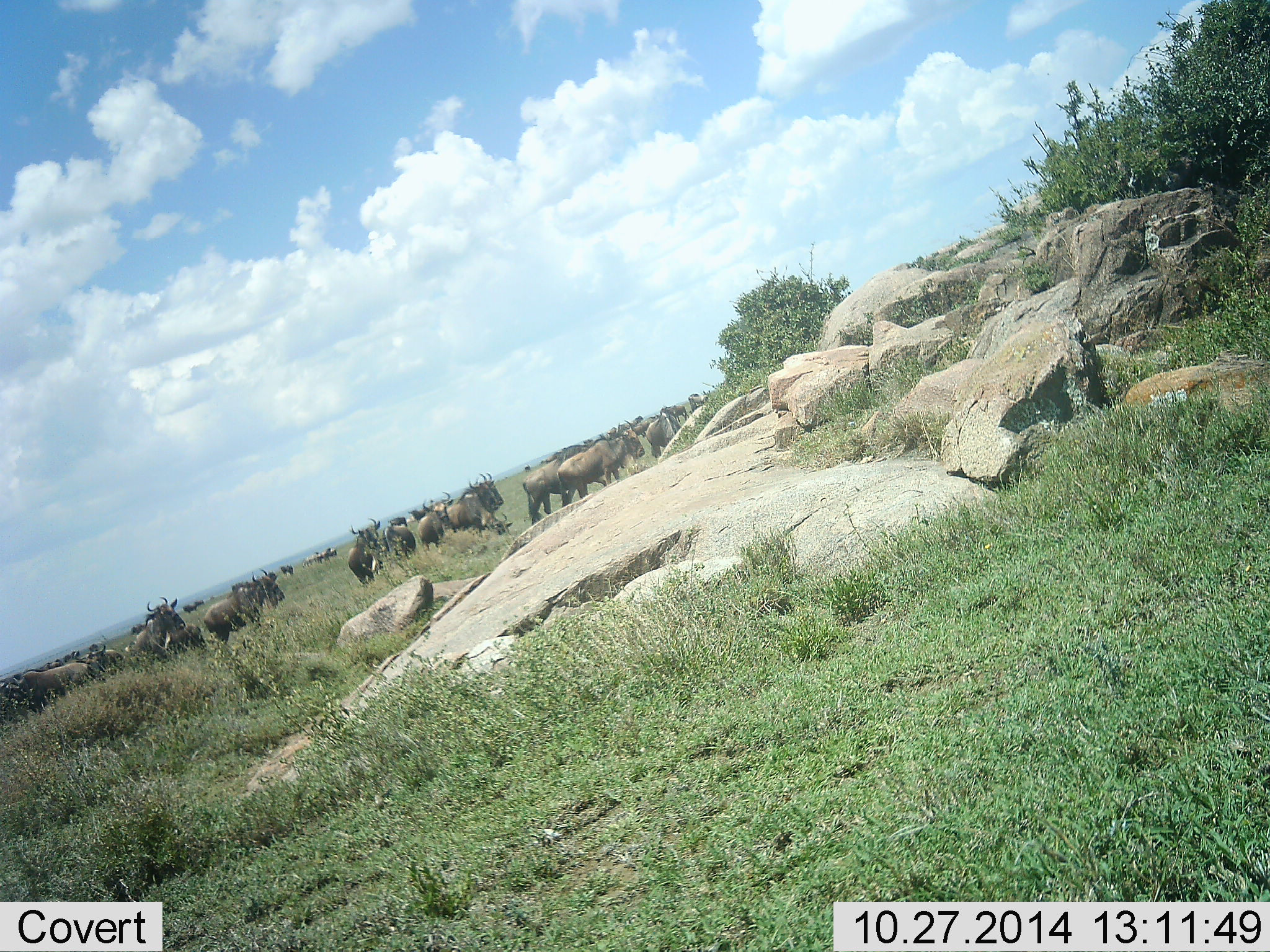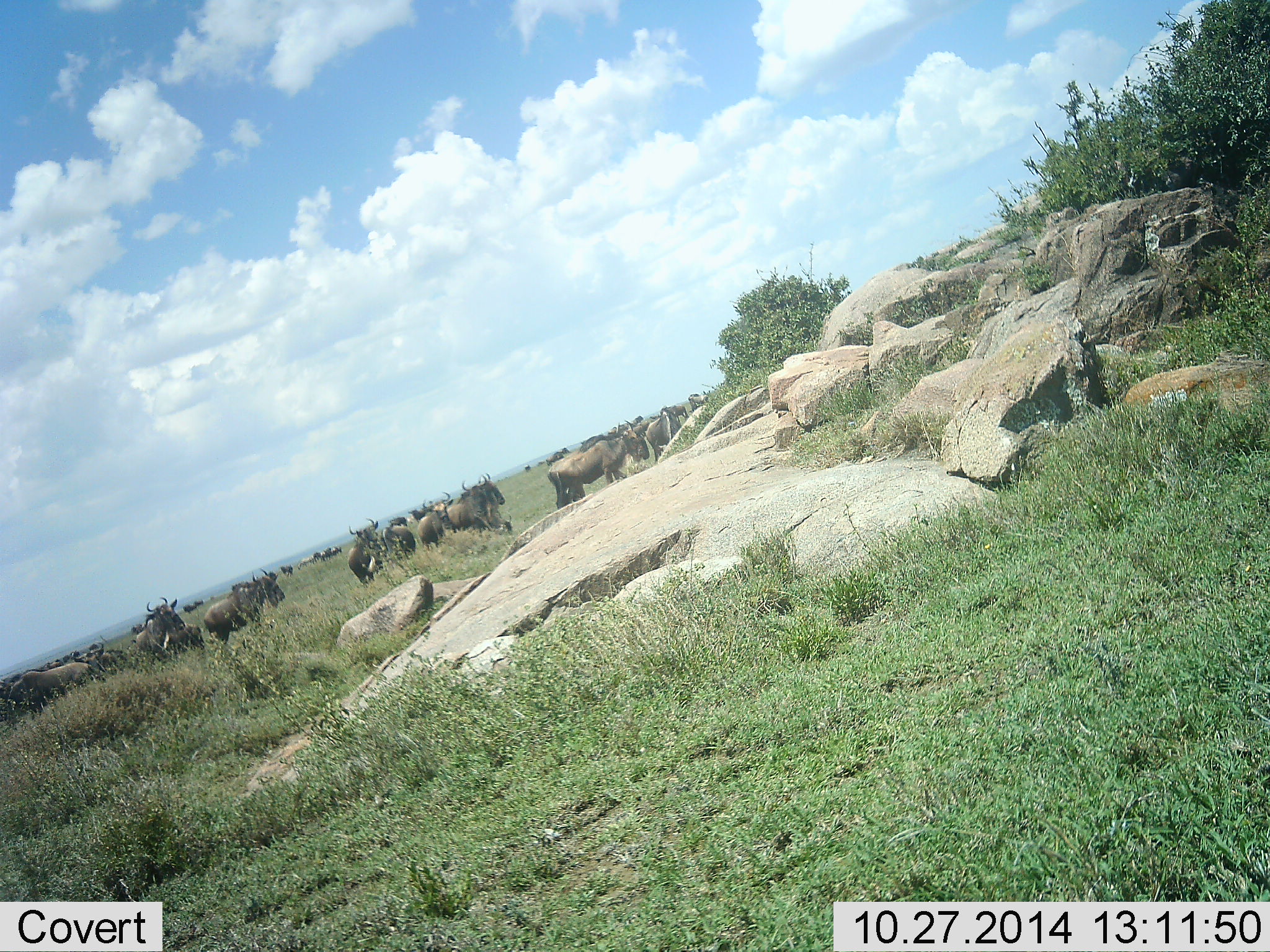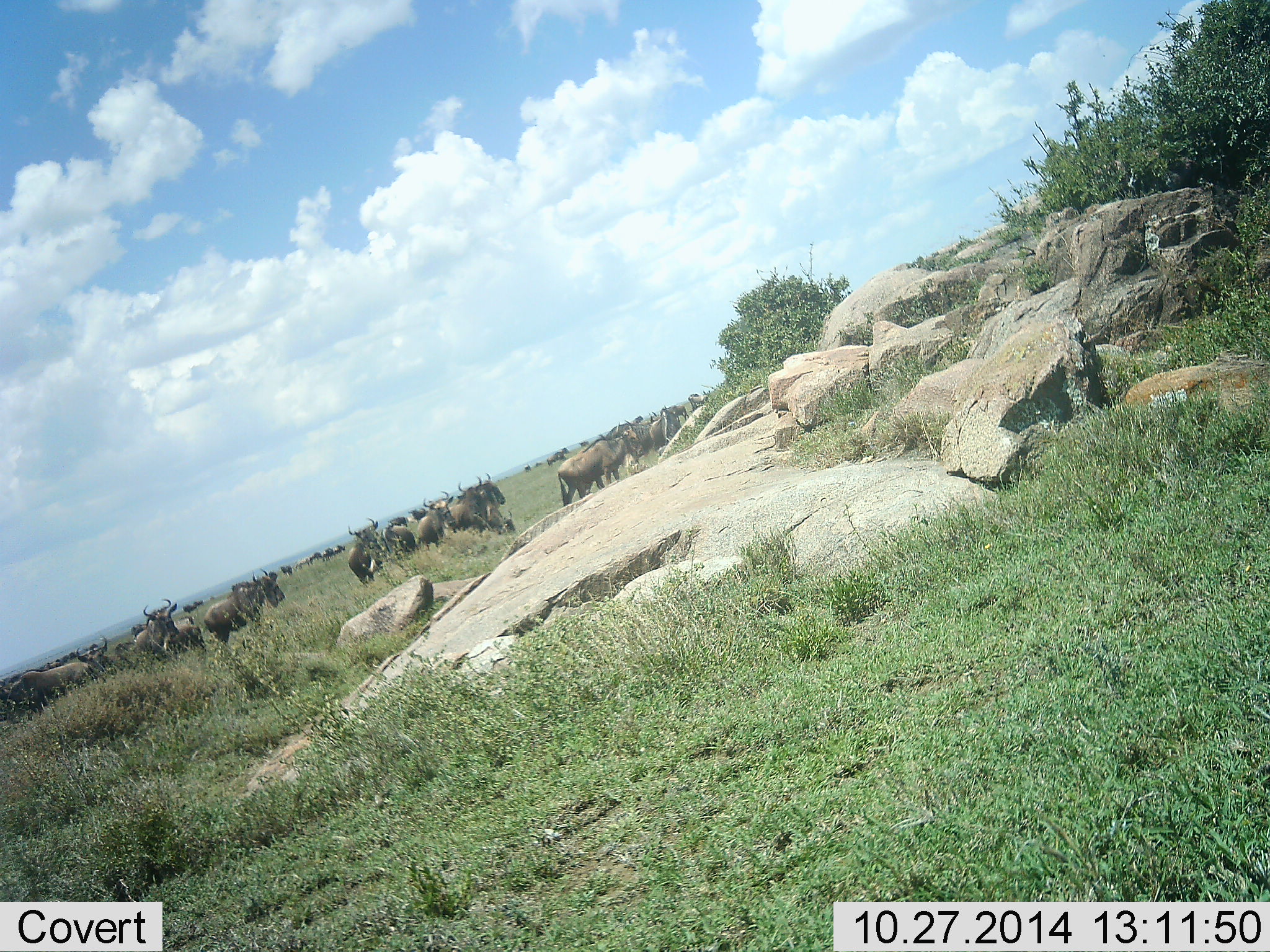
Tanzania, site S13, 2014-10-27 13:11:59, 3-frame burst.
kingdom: Animalia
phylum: Chordata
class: Mammalia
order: Artiodactyla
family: Bovidae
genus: Connochaetes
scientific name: Connochaetes taurinus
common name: blue wildebeest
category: wildebeest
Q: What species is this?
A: Wildebeest (blue wildebeest) (Connochaetes taurinus).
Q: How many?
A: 11-50.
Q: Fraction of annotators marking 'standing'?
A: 82%.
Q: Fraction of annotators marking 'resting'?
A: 0%.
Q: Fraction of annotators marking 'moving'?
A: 82%.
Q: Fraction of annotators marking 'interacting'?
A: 0%.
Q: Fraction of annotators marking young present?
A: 0%.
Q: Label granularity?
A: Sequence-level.